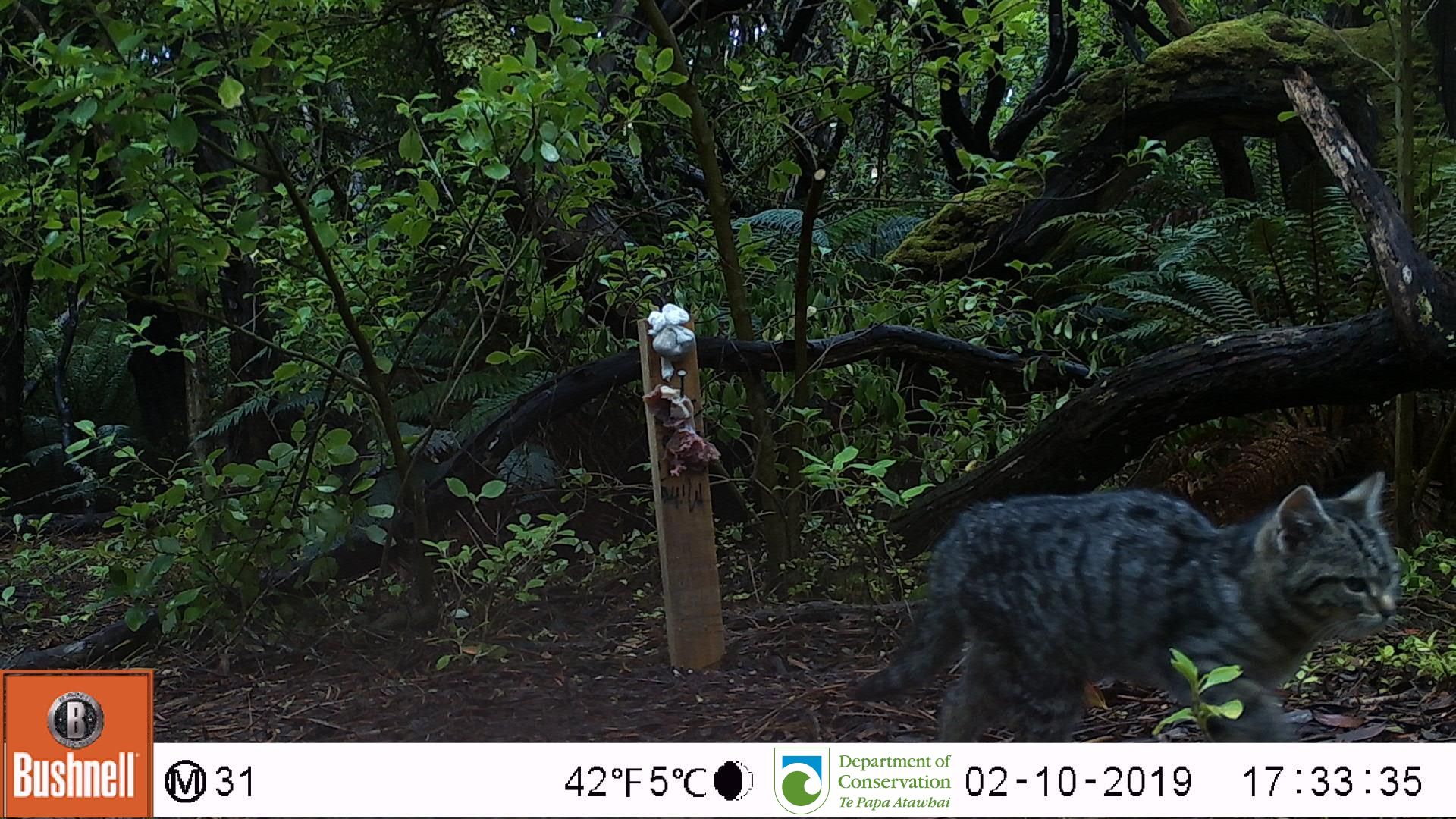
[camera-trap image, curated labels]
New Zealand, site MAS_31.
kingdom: Animalia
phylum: Chordata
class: Mammalia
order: Carnivora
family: Felidae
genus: Felis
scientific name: Felis catus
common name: domestic cat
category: cat